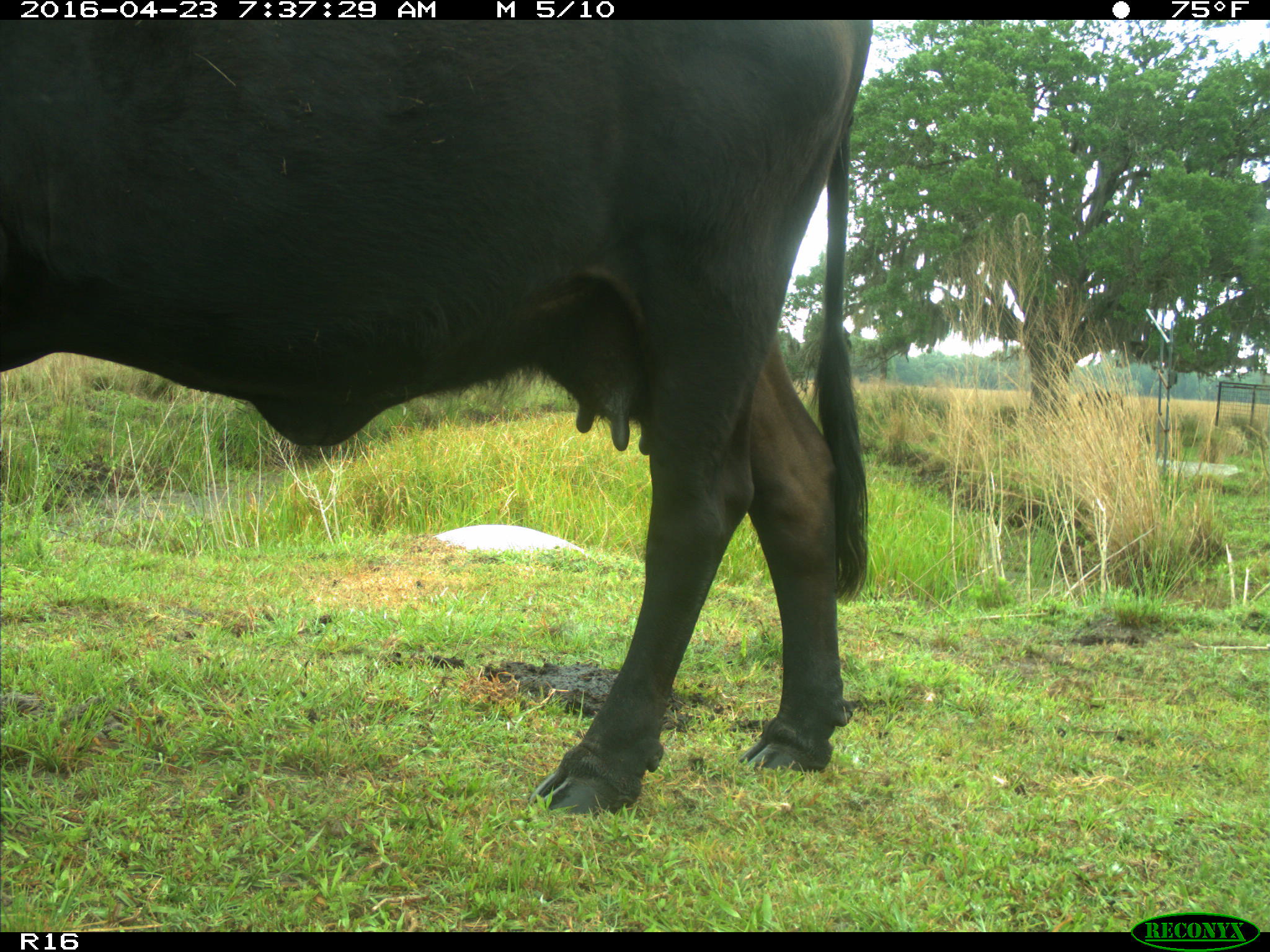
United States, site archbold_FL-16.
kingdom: Animalia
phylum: Chordata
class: Mammalia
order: Artiodactyla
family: Bovidae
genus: Bos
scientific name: Bos taurus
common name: domestic cow